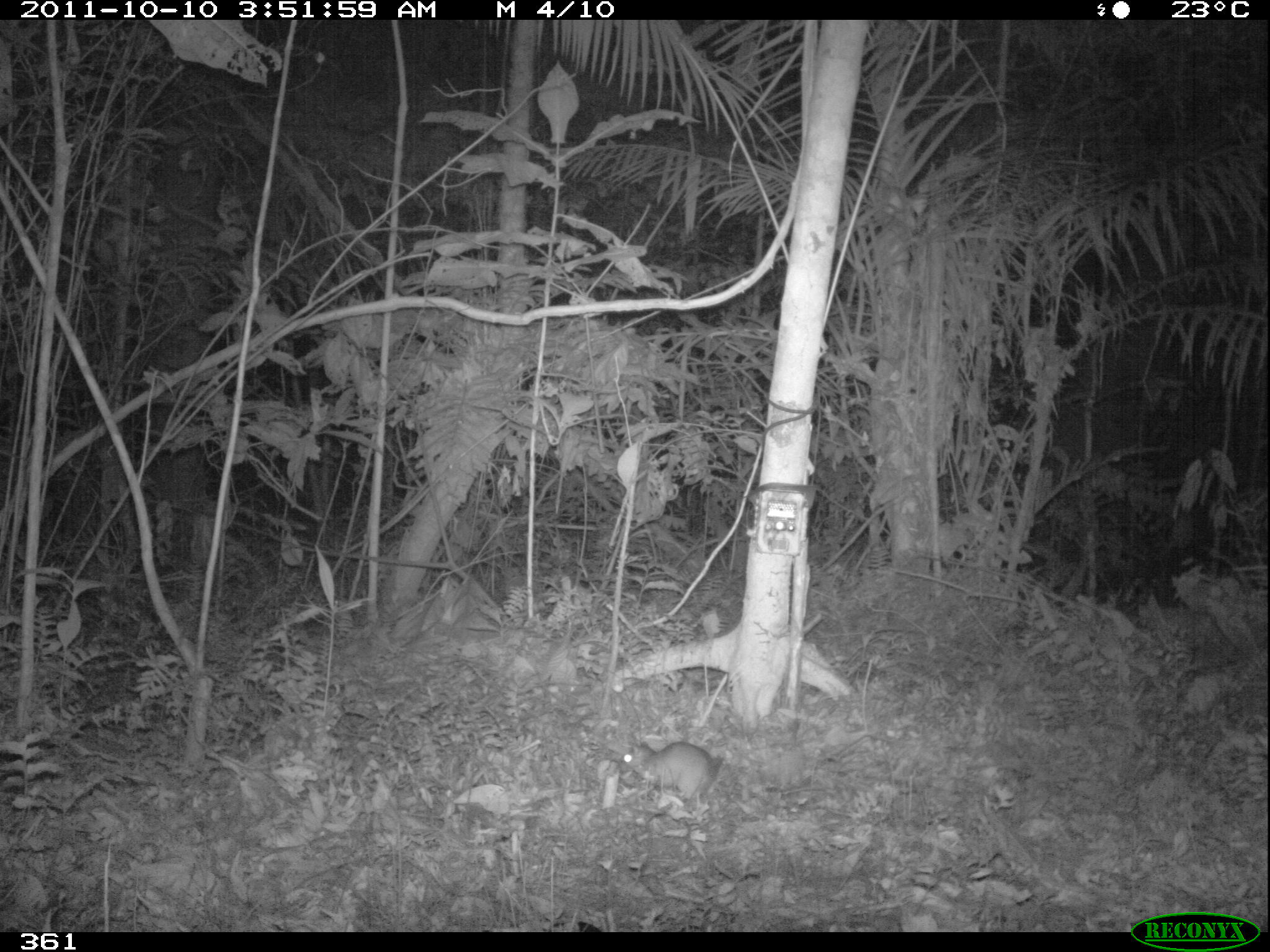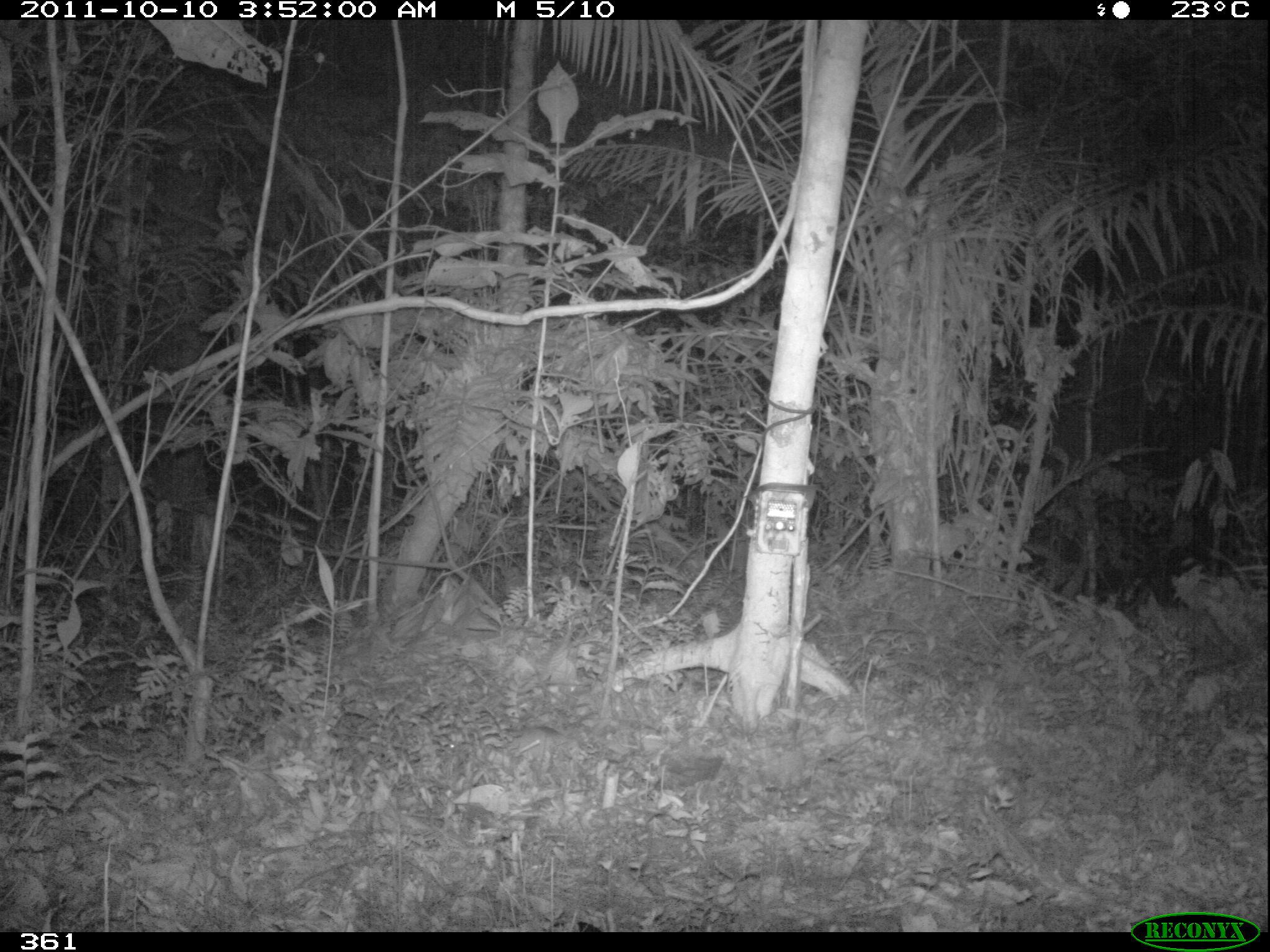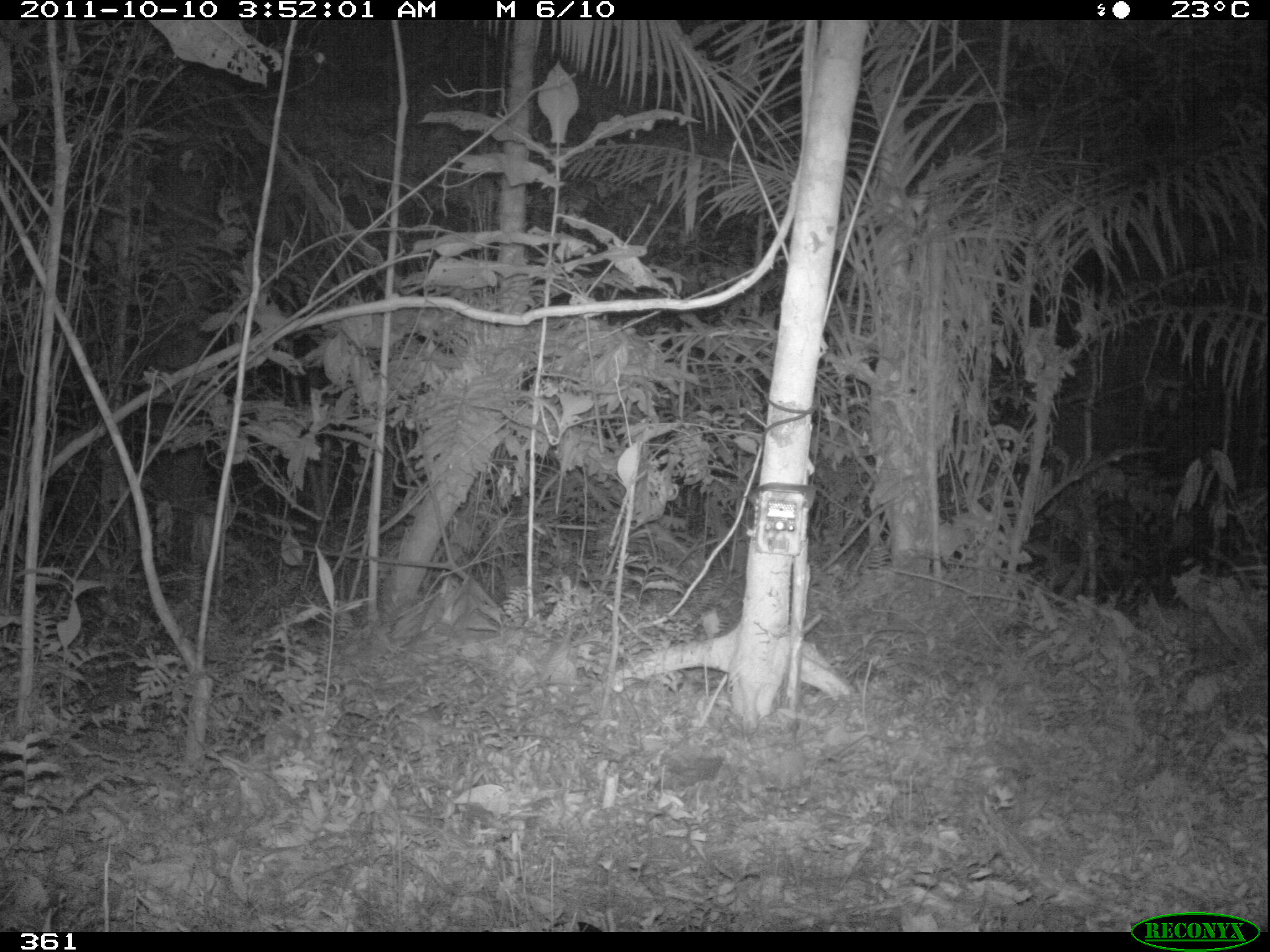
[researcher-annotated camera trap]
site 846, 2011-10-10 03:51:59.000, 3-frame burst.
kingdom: Animalia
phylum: Chordata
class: Mammalia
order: Rodentia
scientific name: Rodentia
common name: rodents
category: unknown rodent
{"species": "unknown rodent (rodents) (Rodentia)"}